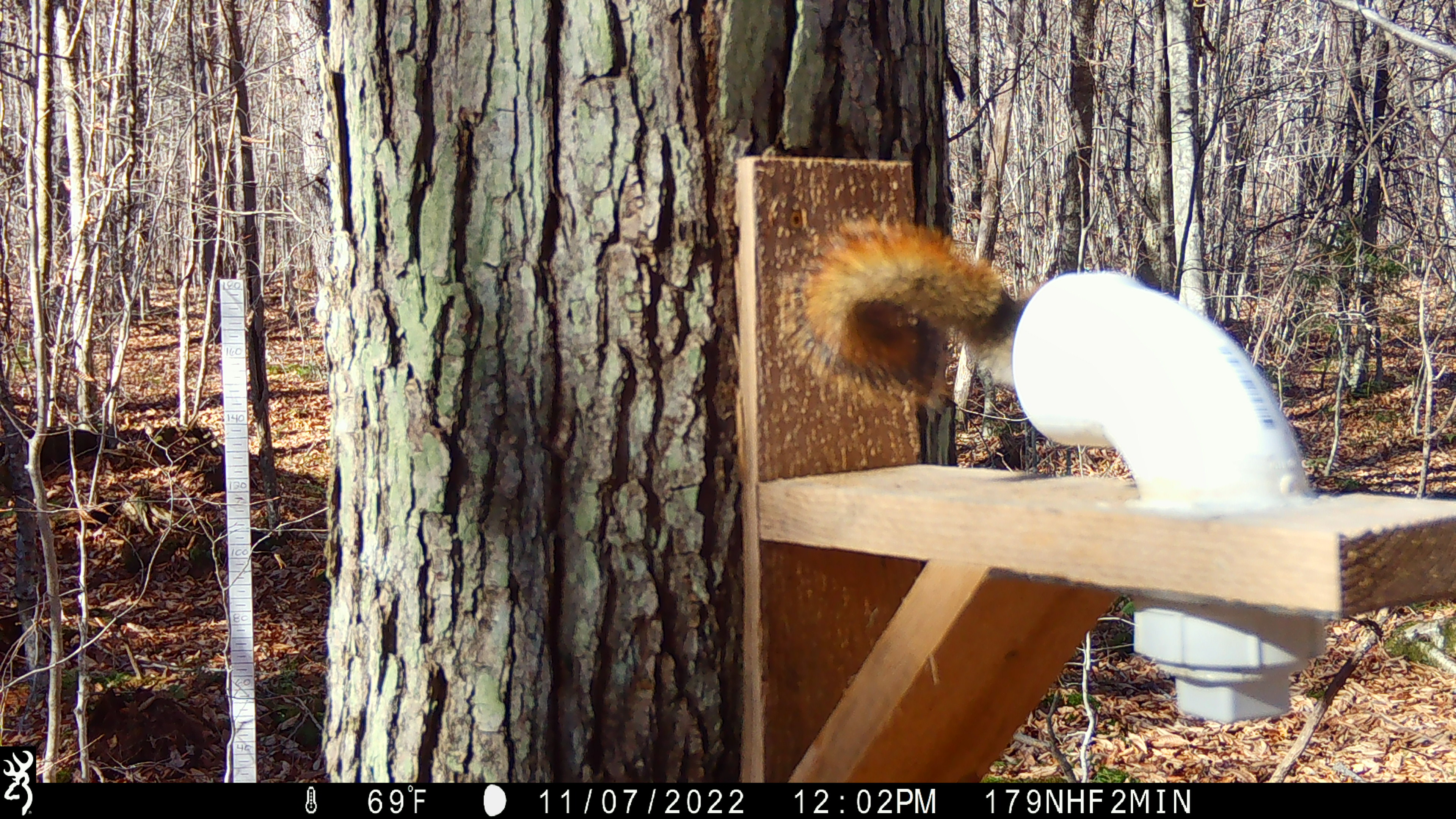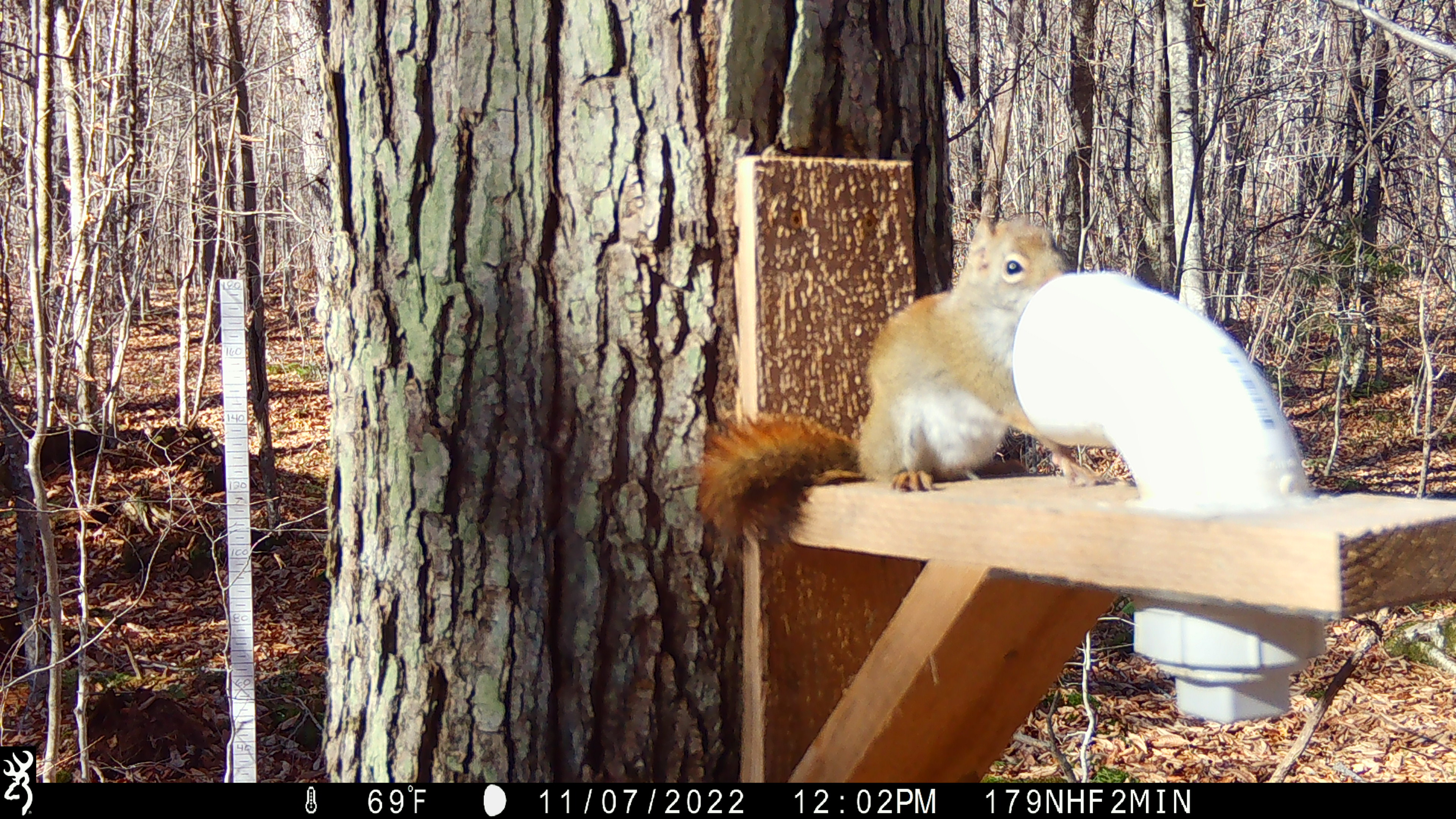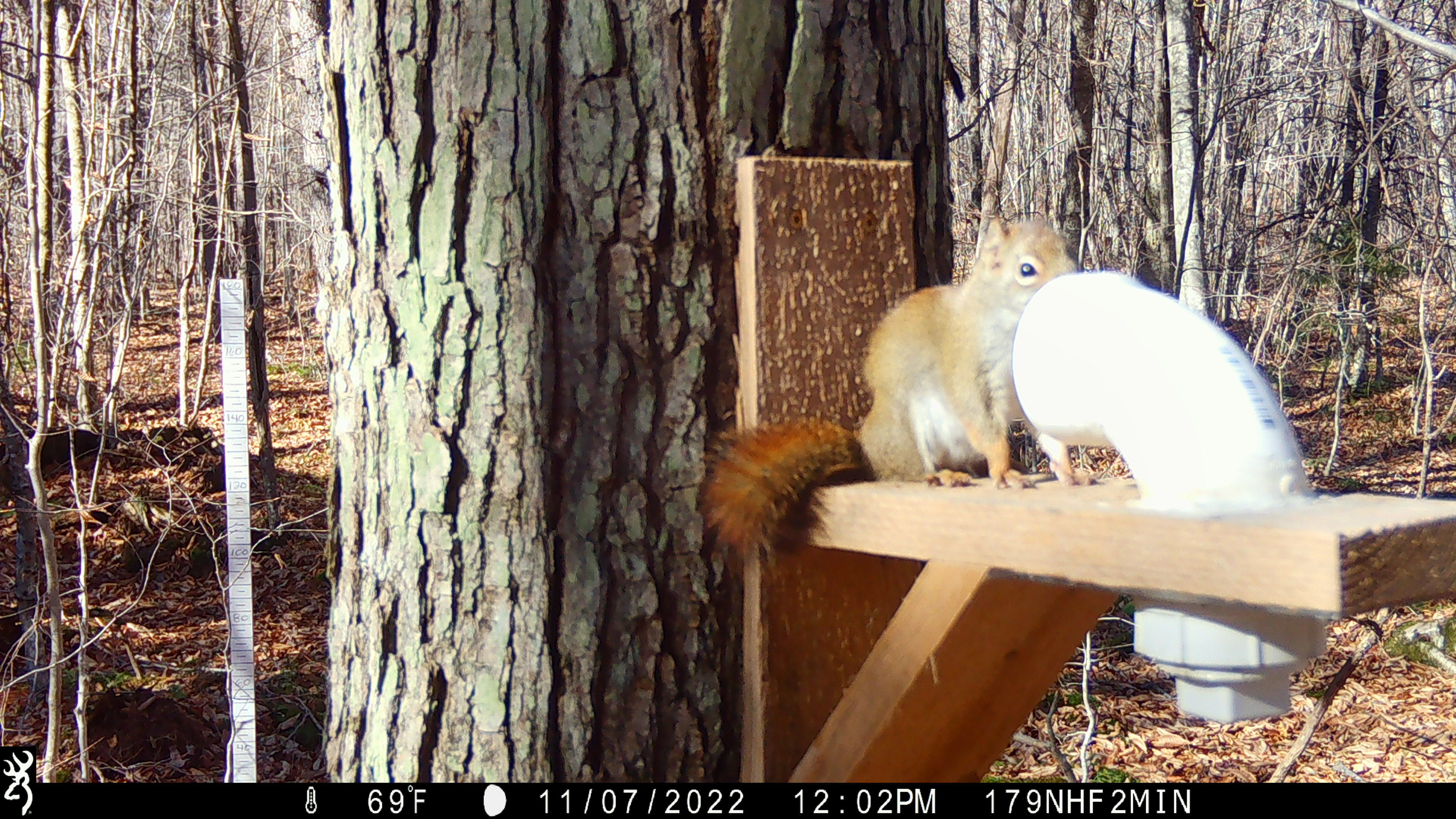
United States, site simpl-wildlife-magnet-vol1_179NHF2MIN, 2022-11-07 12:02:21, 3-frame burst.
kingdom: Animalia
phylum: Chordata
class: Mammalia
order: Rodentia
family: Sciuridae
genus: Tamiasciurus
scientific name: Tamiasciurus hudsonicus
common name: red squirrel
Red squirrel (Tamiasciurus hudsonicus).